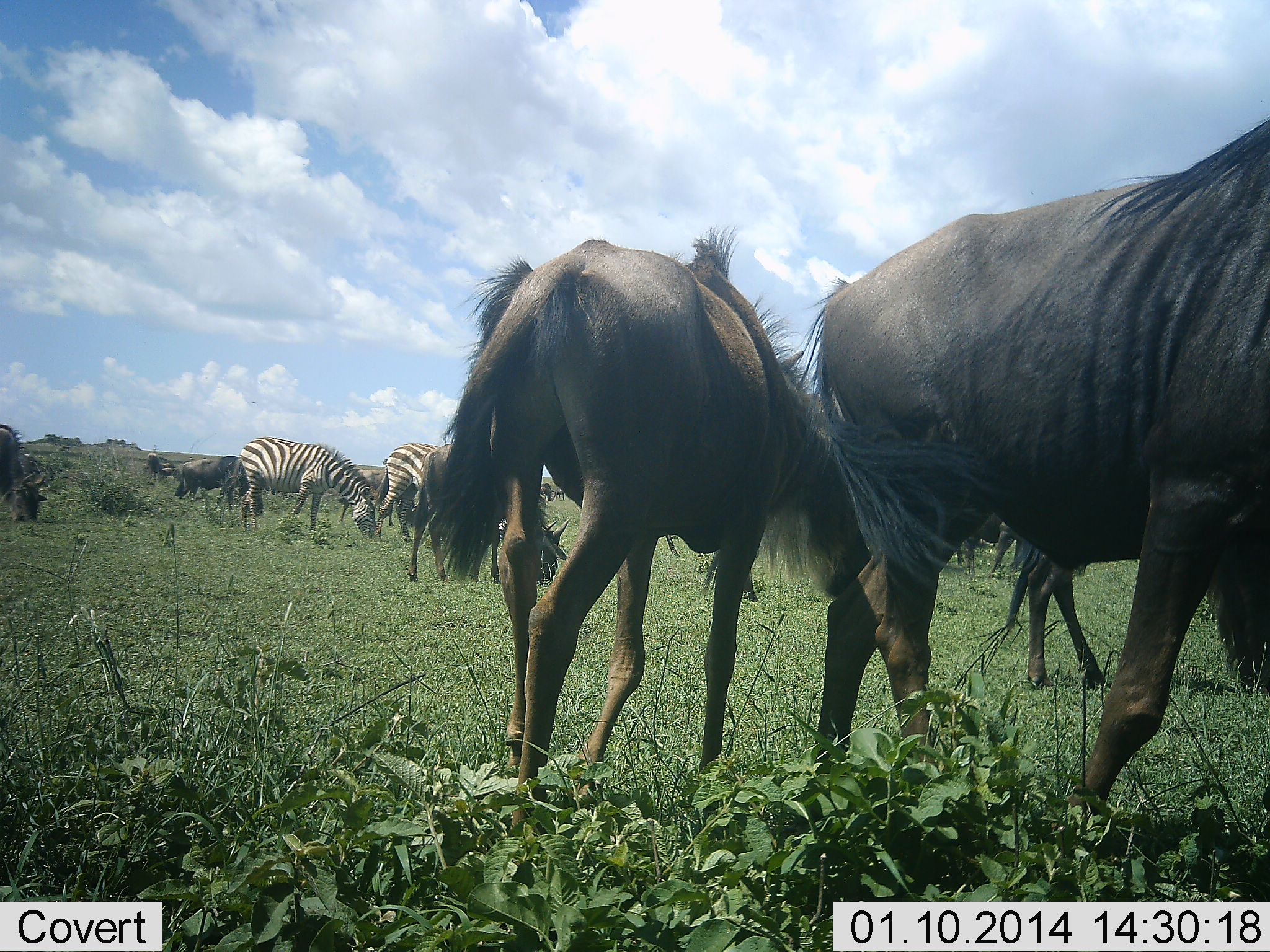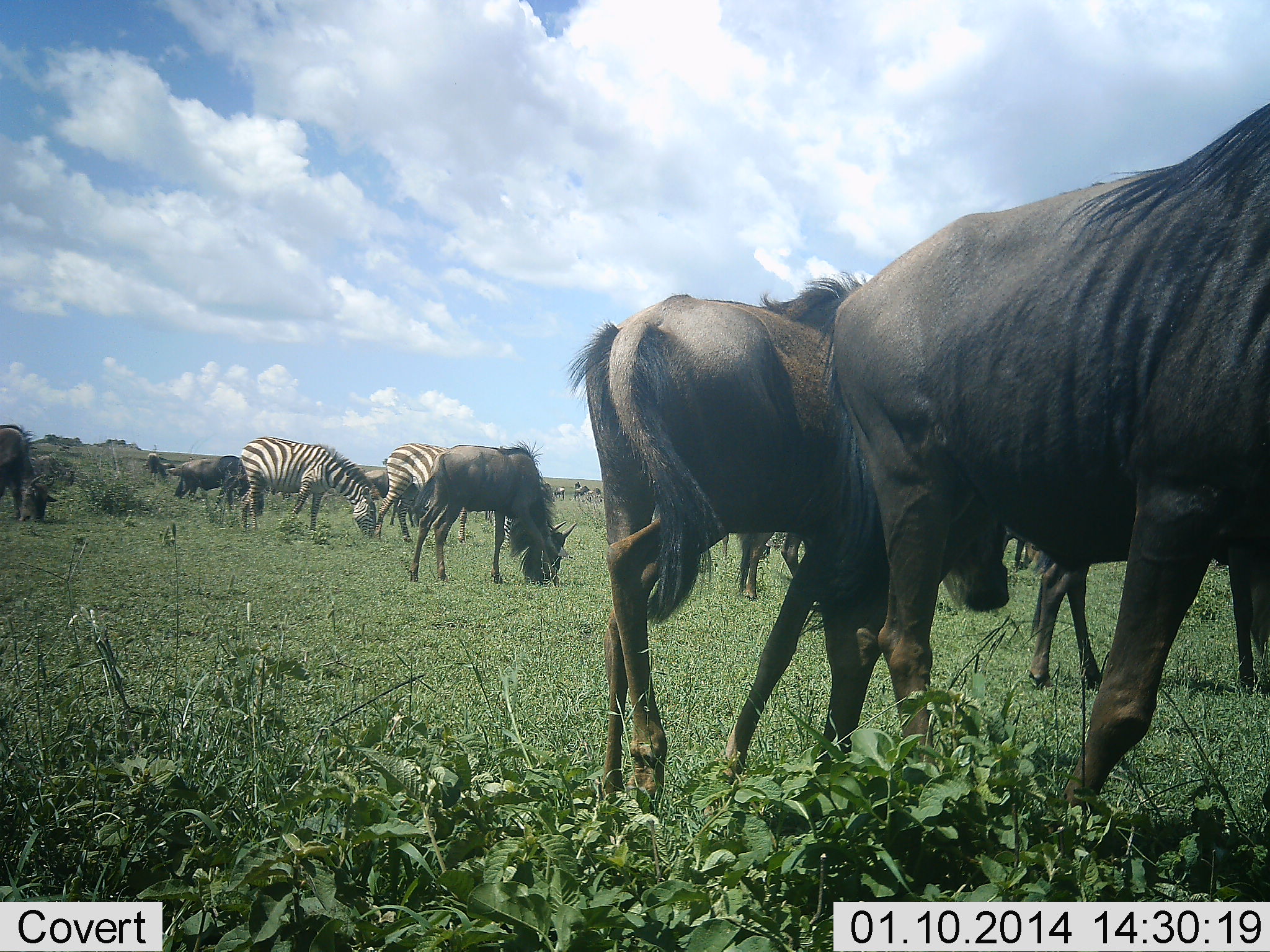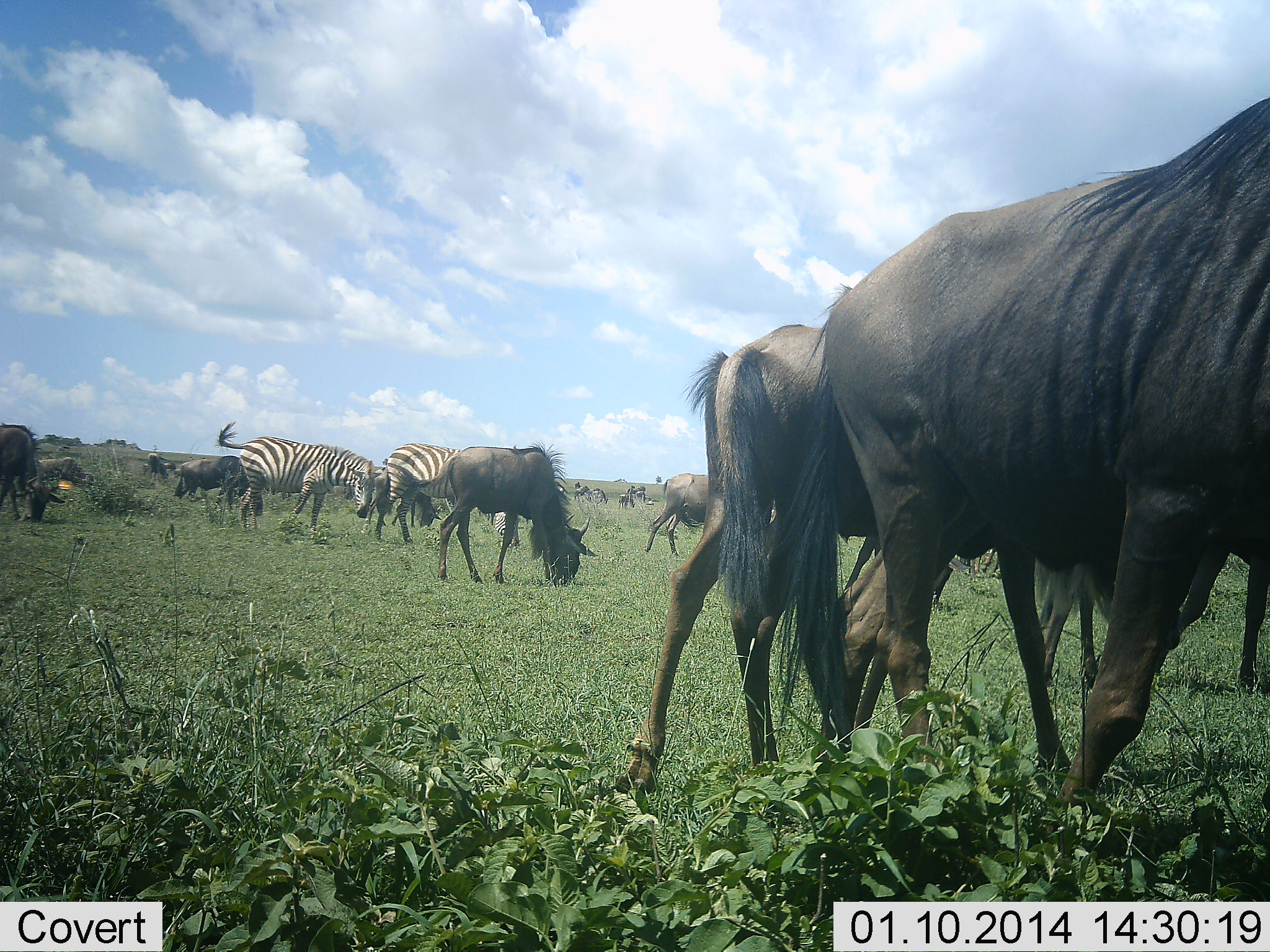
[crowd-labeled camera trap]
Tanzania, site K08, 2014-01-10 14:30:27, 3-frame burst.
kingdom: Animalia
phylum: Chordata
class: Mammalia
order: Artiodactyla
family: Bovidae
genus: Connochaetes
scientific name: Connochaetes taurinus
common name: blue wildebeest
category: wildebeest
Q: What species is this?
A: Wildebeest (blue wildebeest) (Connochaetes taurinus).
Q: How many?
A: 11-50.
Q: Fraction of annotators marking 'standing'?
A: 20%.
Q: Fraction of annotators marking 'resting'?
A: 0%.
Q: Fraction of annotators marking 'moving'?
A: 60%.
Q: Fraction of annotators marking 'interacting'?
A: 0%.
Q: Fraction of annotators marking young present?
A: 0%.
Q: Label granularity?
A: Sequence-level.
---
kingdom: Animalia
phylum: Chordata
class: Mammalia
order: Perissodactyla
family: Equidae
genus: Equus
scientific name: Equus quagga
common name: plains zebra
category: zebra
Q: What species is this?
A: Zebra (plains zebra) (Equus quagga).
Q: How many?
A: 2.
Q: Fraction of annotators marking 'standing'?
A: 17%.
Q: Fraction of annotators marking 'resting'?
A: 0%.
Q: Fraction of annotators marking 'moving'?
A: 0%.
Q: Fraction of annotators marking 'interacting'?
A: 0%.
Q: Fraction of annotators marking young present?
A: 0%.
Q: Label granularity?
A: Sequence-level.